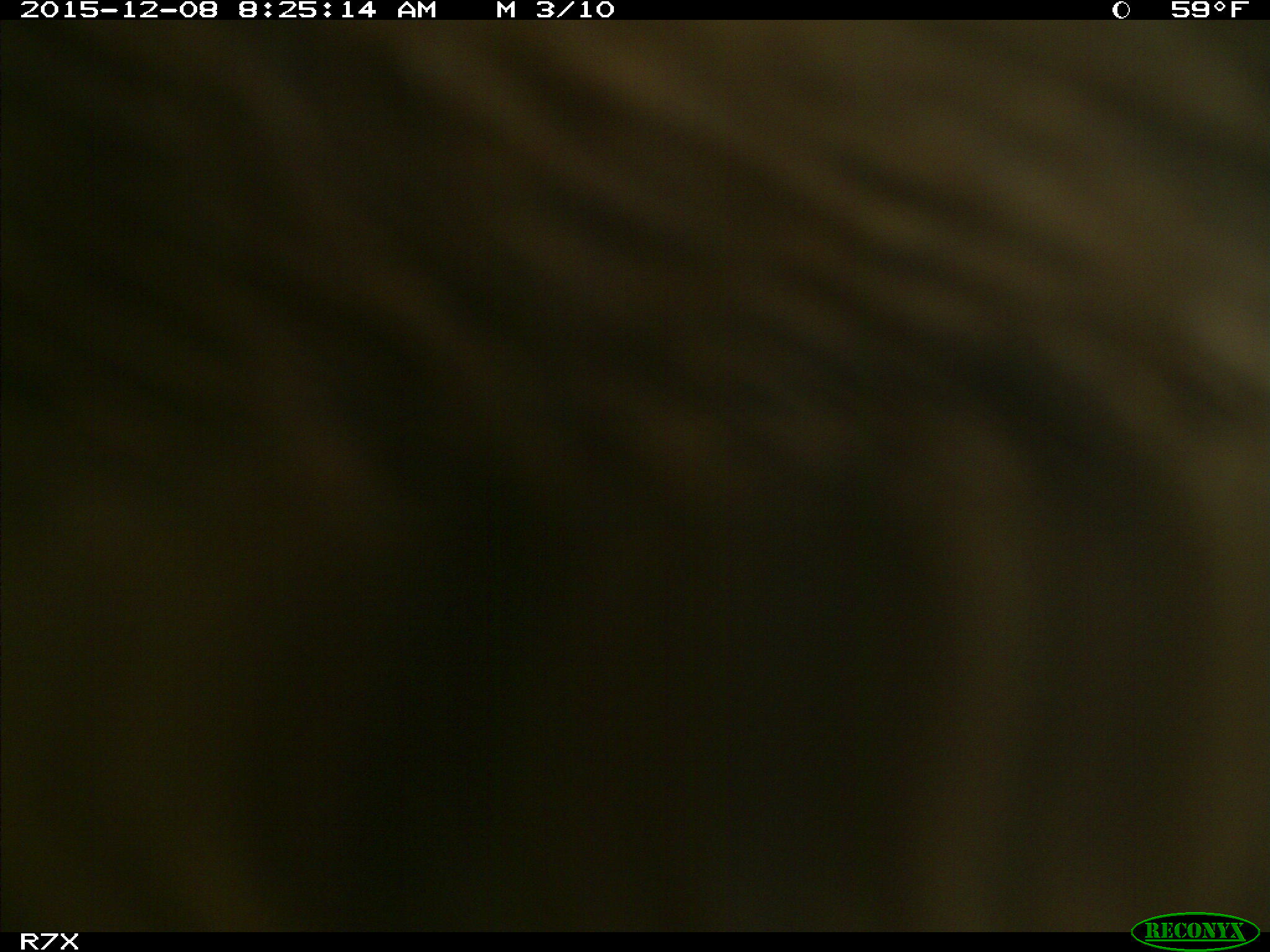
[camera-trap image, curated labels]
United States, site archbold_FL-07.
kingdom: Animalia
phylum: Chordata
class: Mammalia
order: Artiodactyla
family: Bovidae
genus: Bos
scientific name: Bos taurus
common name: domestic cow